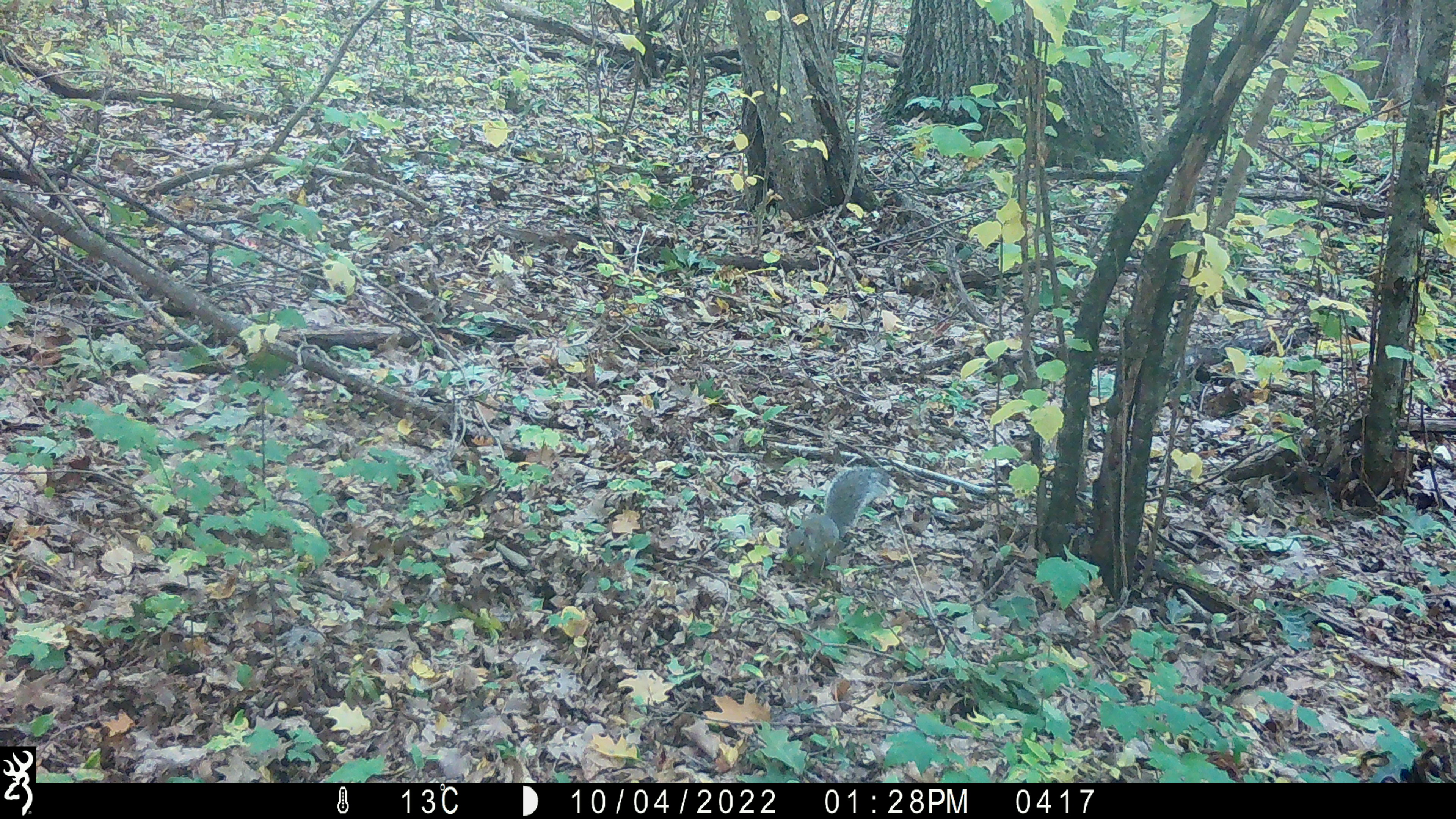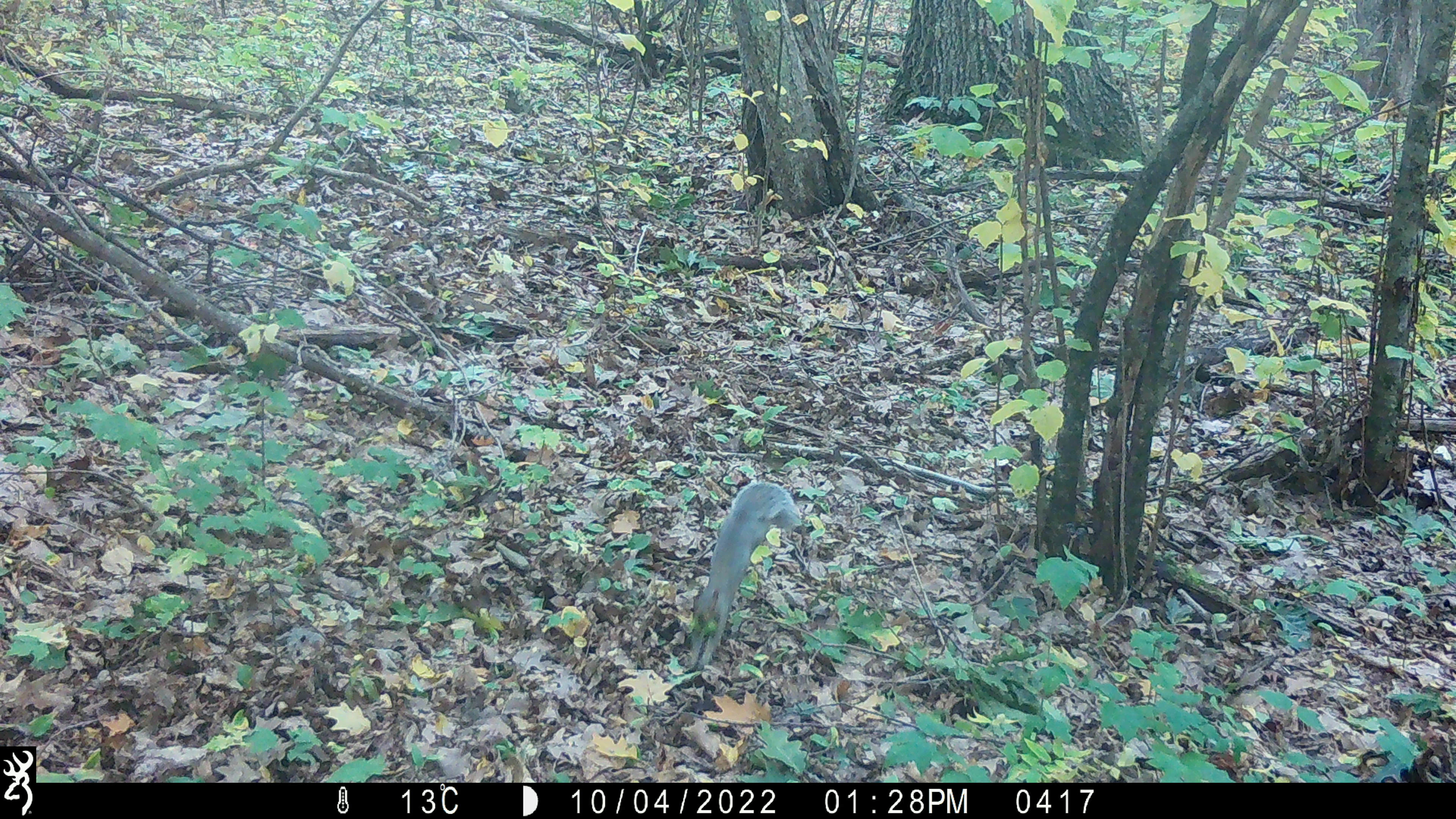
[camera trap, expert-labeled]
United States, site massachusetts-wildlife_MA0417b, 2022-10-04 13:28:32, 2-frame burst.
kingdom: Animalia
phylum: Chordata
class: Mammalia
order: Rodentia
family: Sciuridae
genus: Sciurus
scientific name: Sciurus carolinensis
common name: gray squirrel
Gray squirrel (Sciurus carolinensis).